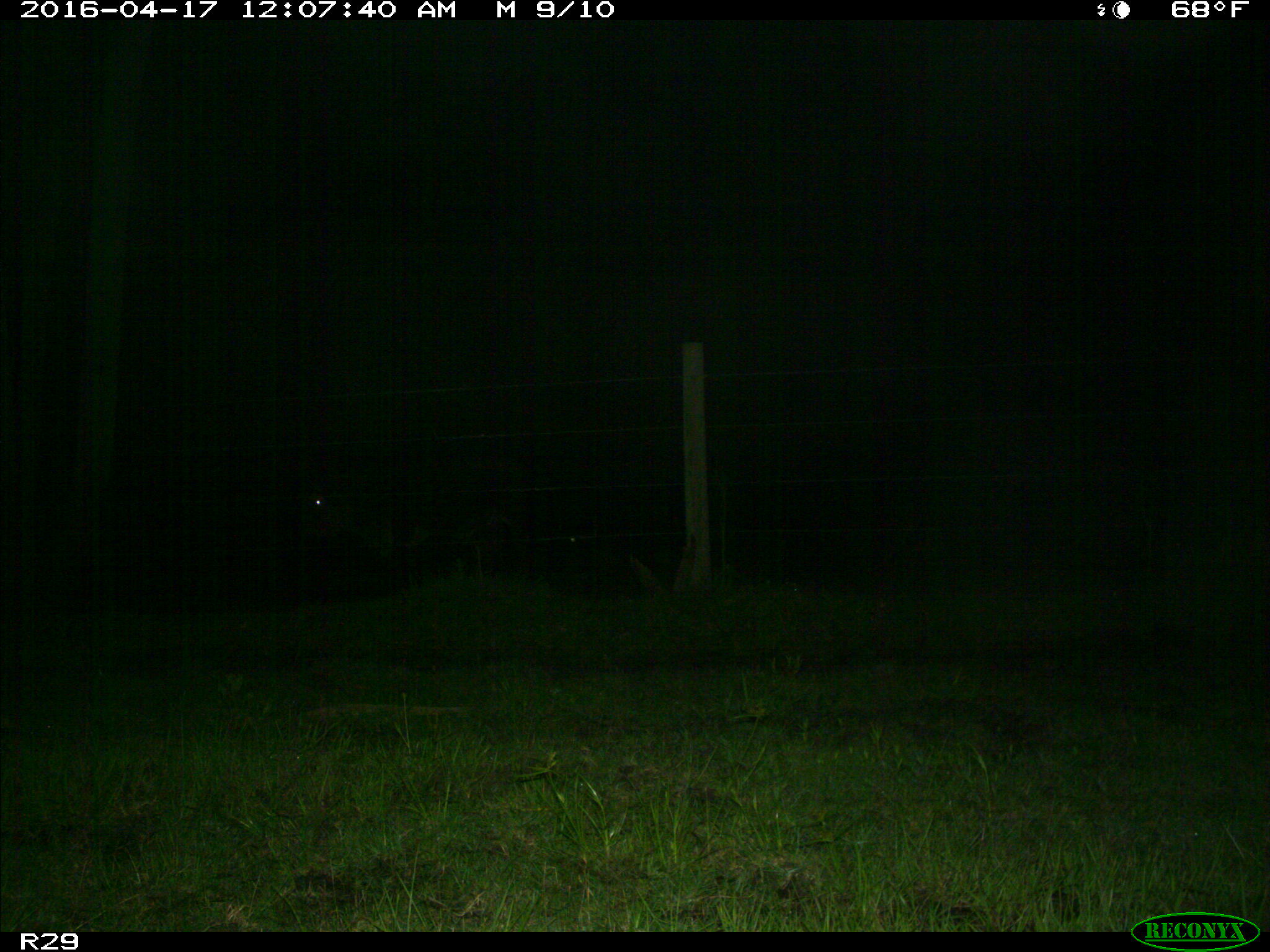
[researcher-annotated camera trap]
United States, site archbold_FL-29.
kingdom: Animalia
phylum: Chordata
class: Mammalia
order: Artiodactyla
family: Bovidae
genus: Bos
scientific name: Bos taurus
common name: domestic cow